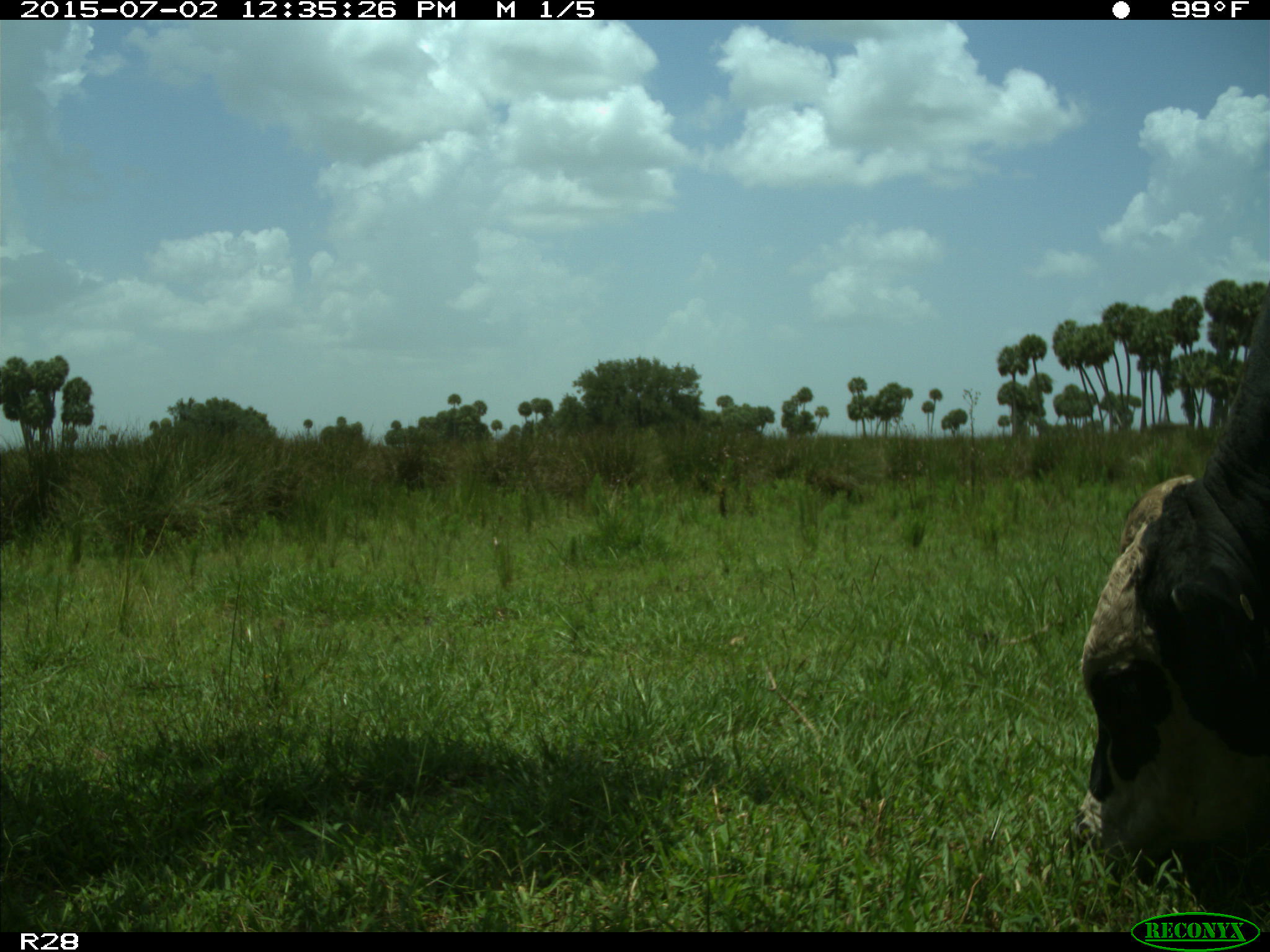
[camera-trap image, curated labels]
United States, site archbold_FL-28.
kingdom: Animalia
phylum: Chordata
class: Mammalia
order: Artiodactyla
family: Bovidae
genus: Bos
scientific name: Bos taurus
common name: domestic cow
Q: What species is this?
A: Bos taurus (domestic cow).